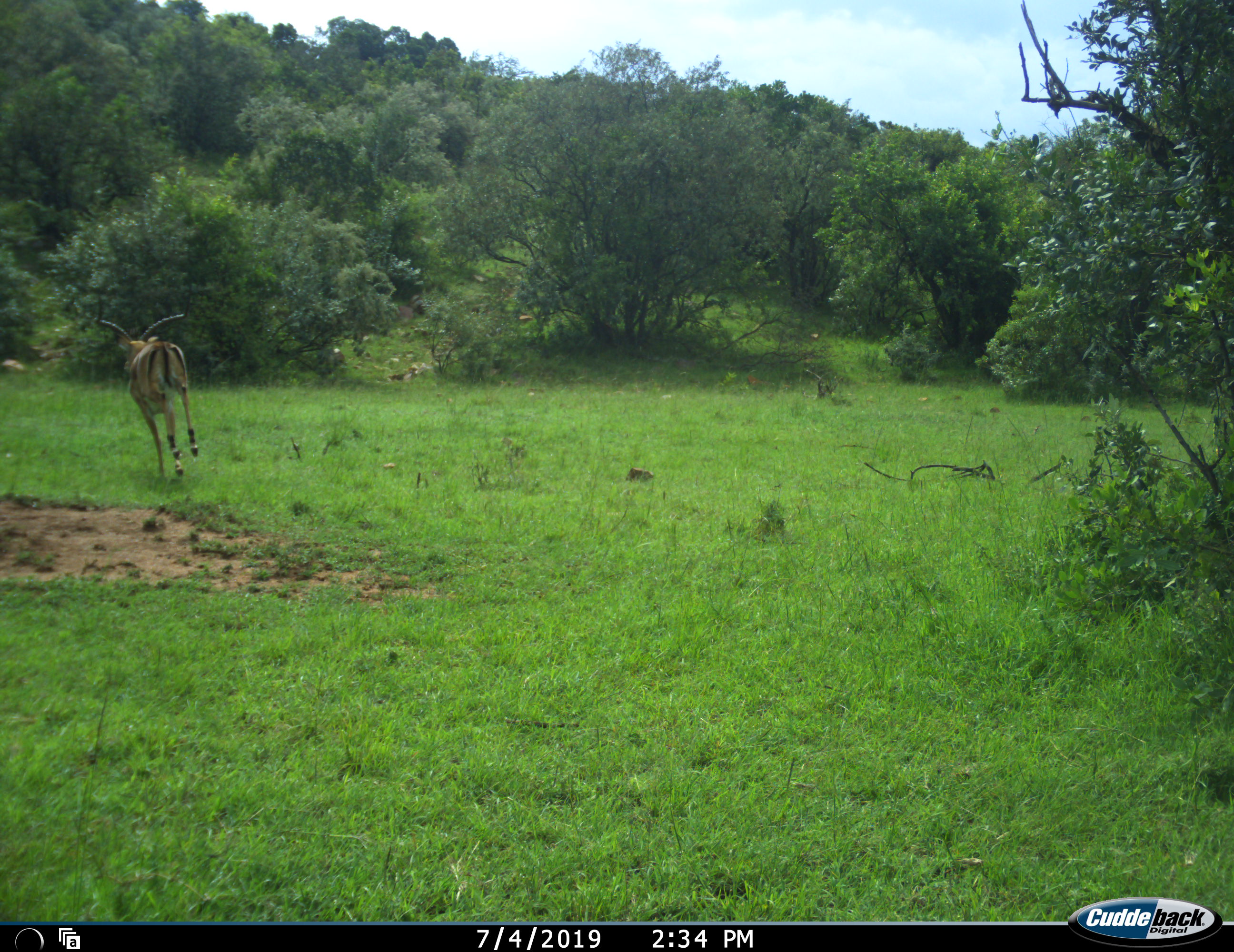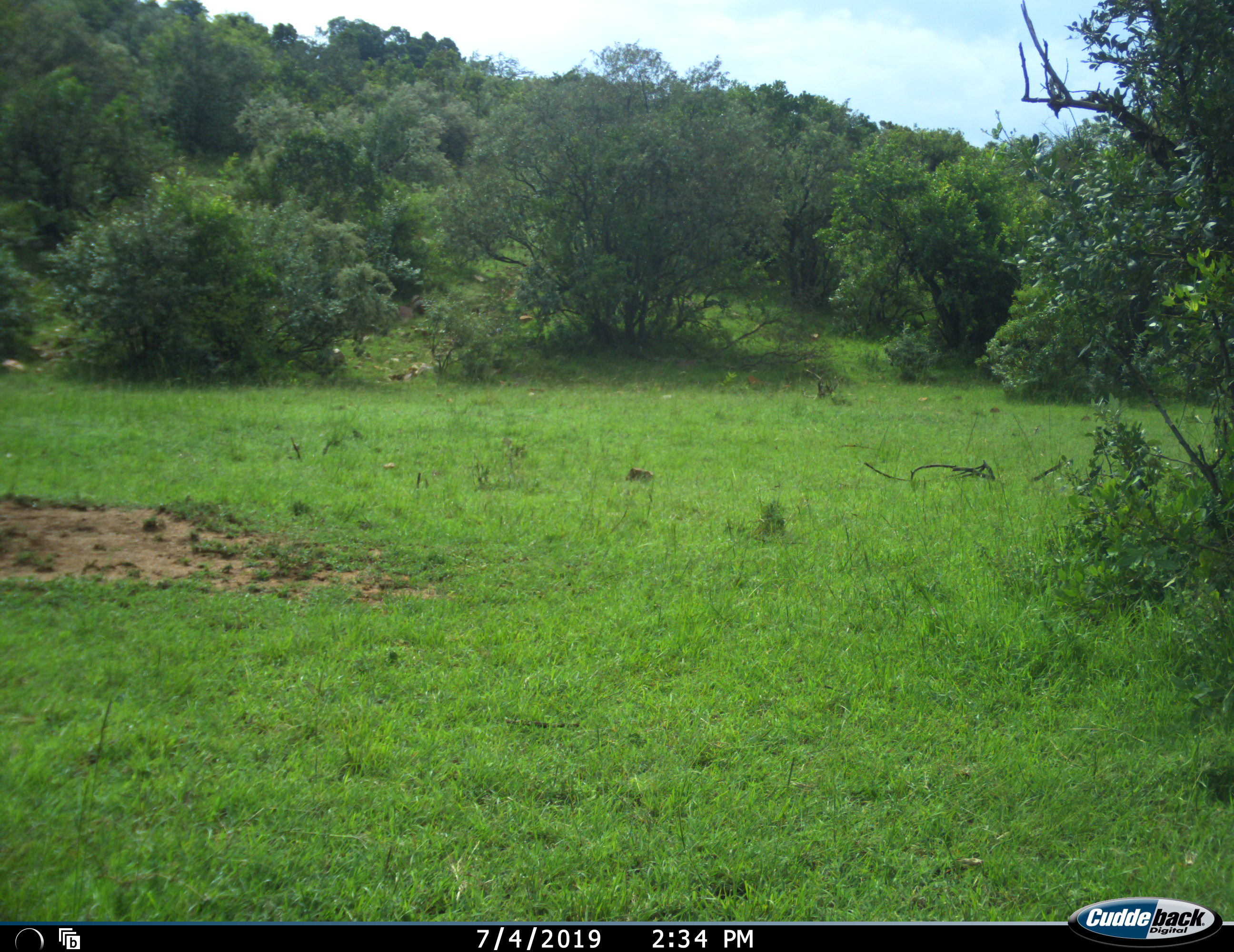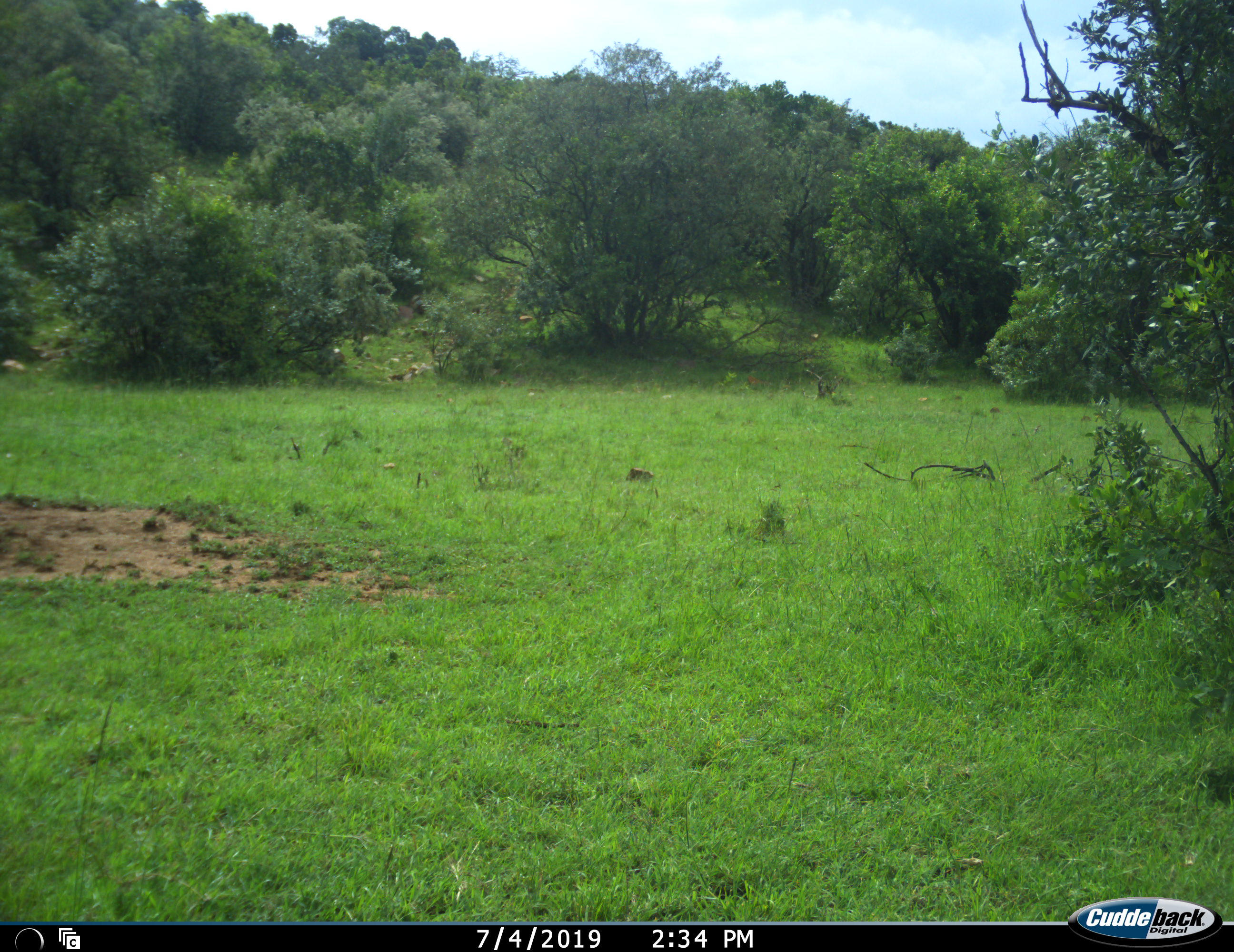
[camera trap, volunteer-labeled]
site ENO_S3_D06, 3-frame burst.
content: unidentified animal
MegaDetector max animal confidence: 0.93